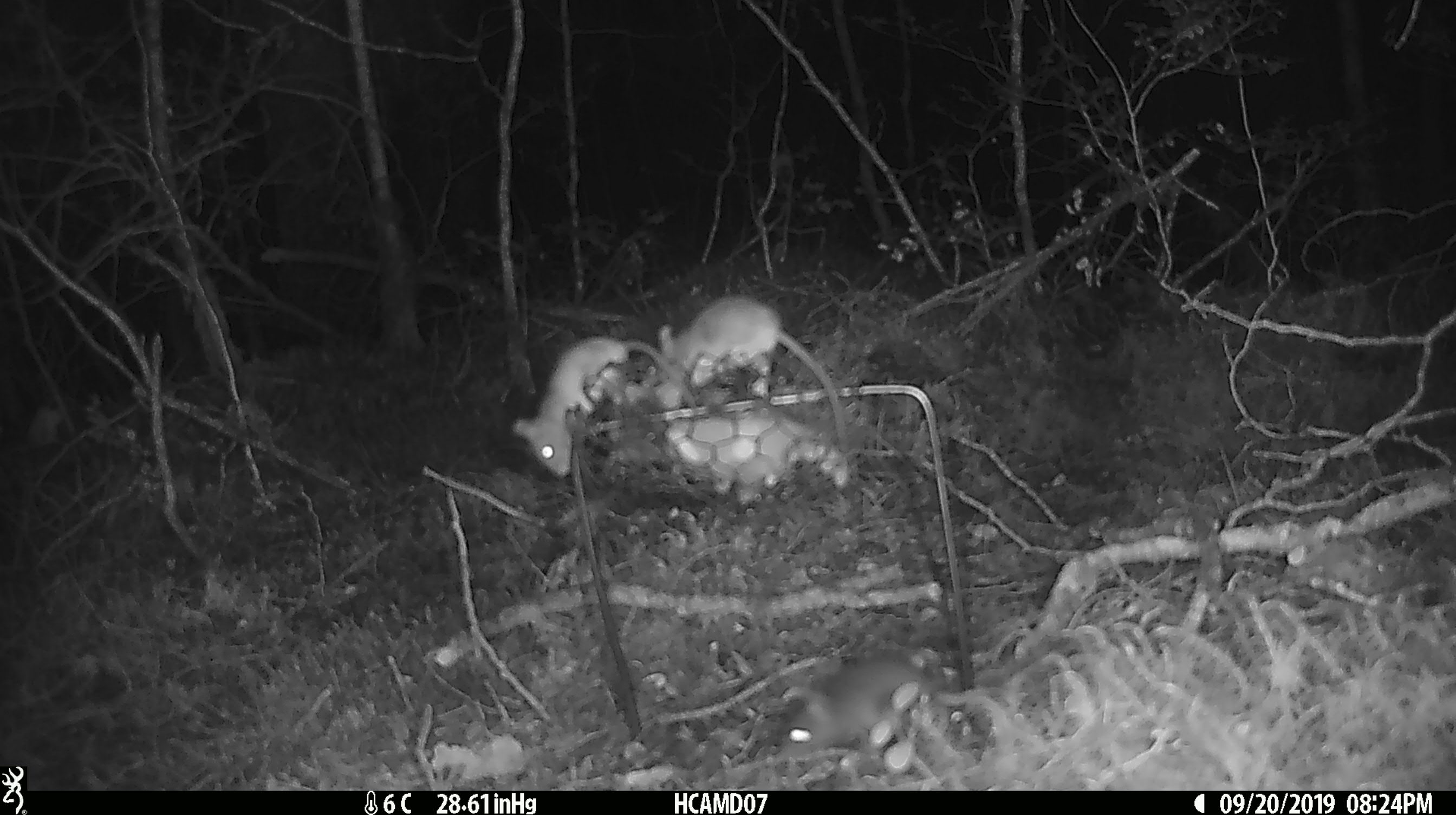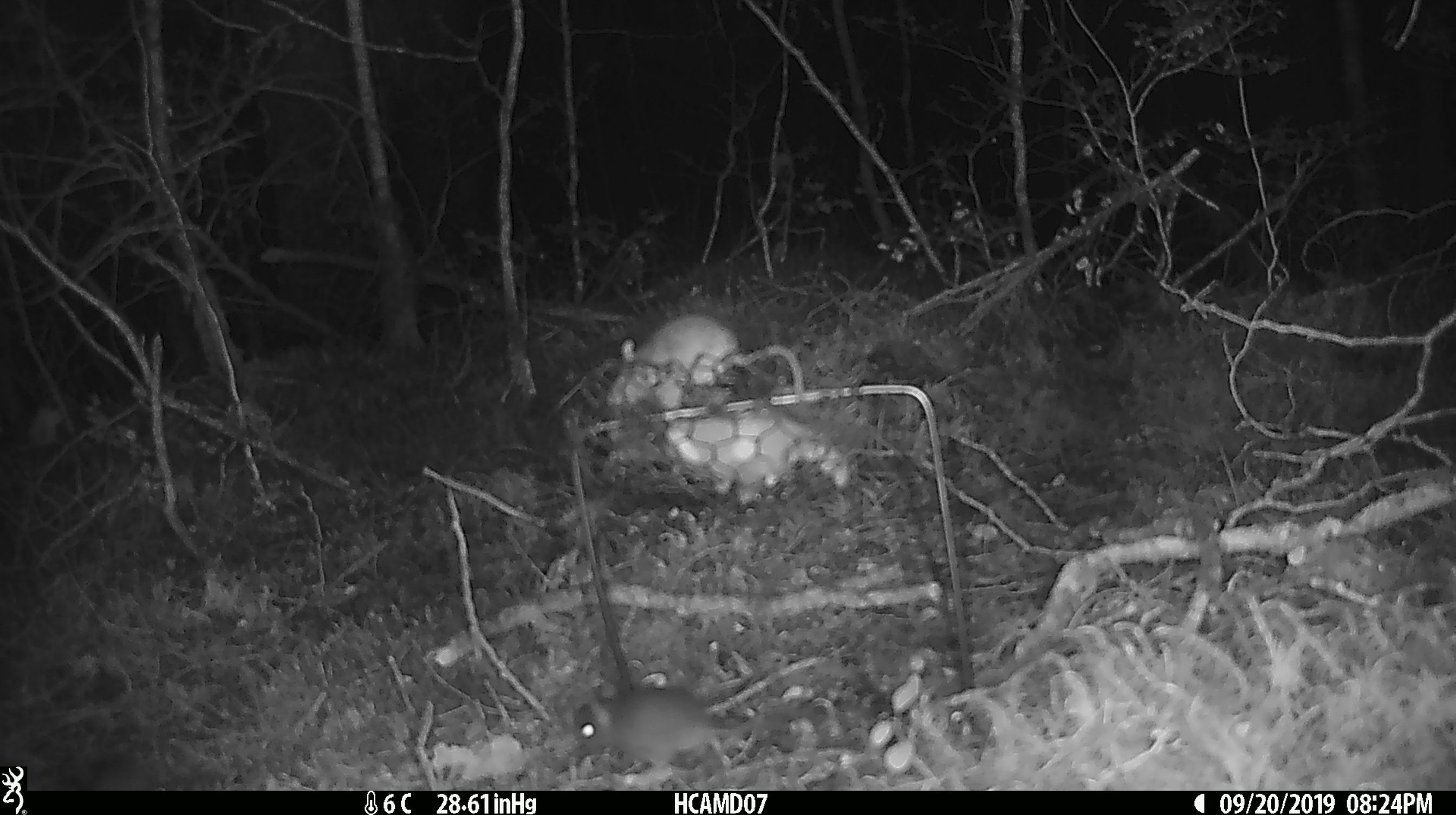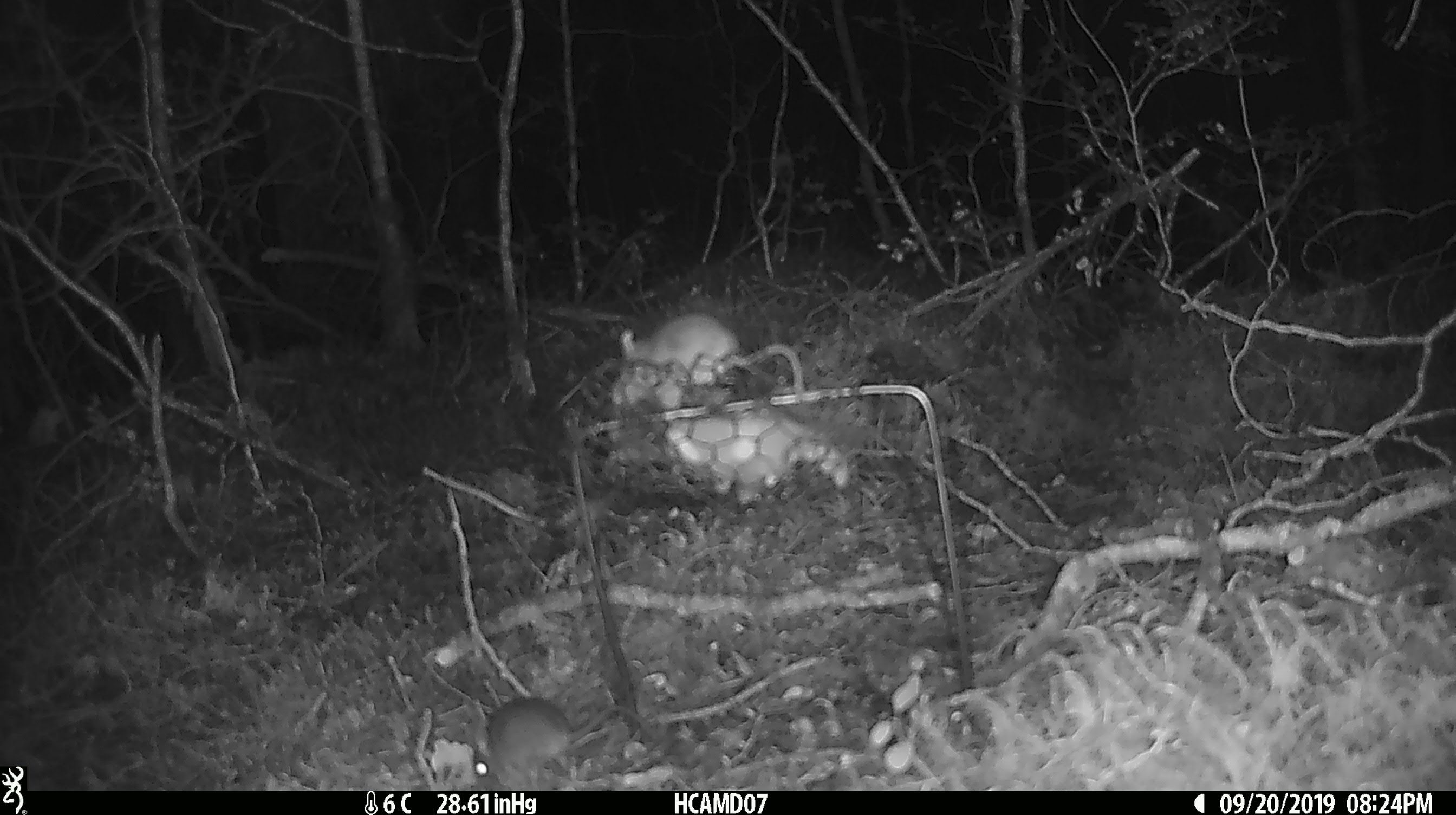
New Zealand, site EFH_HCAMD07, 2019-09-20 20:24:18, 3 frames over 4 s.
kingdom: Animalia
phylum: Chordata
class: Mammalia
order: Rodentia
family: Muridae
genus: Mus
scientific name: Mus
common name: mouse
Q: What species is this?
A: Mouse (Mus).